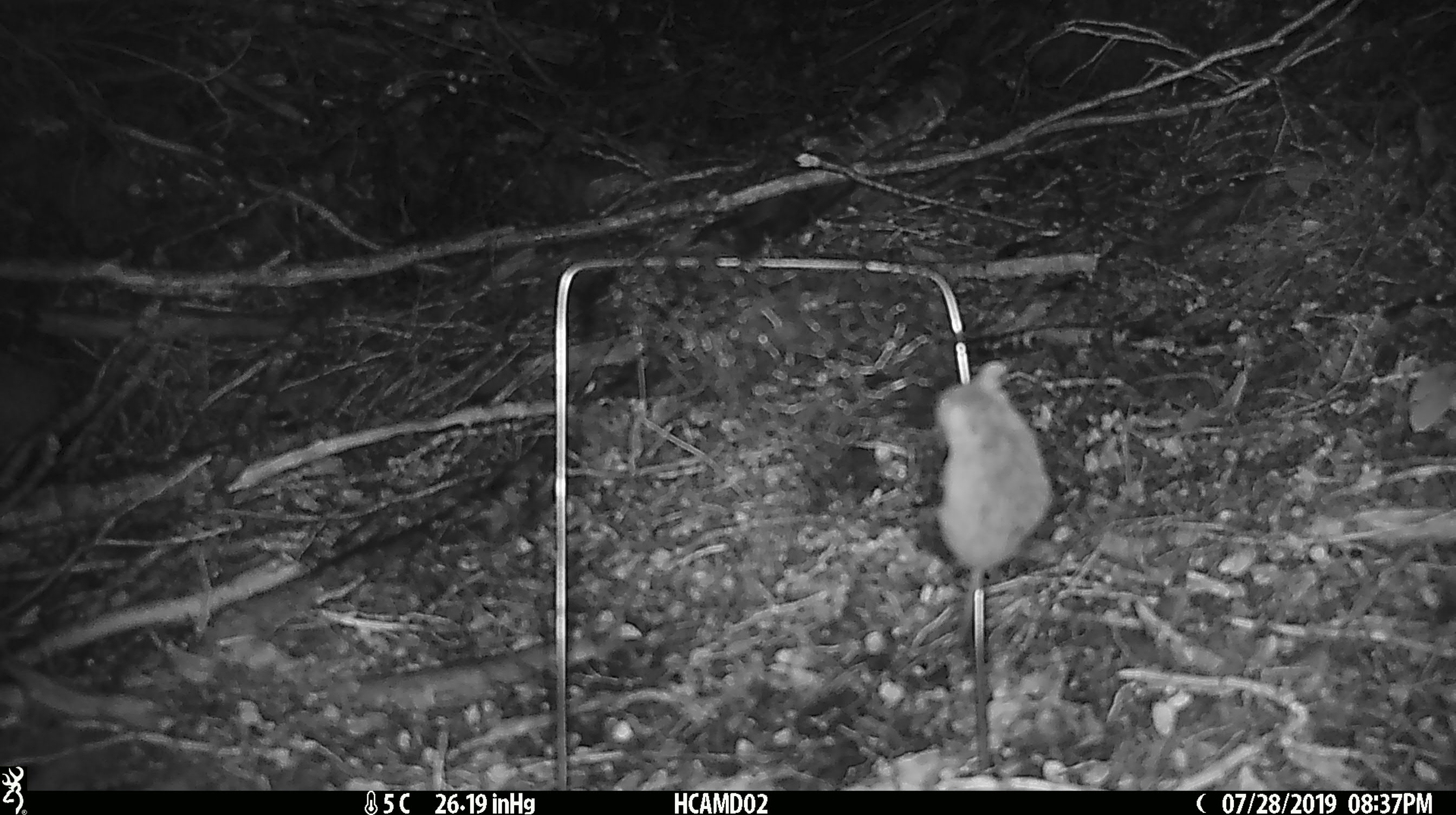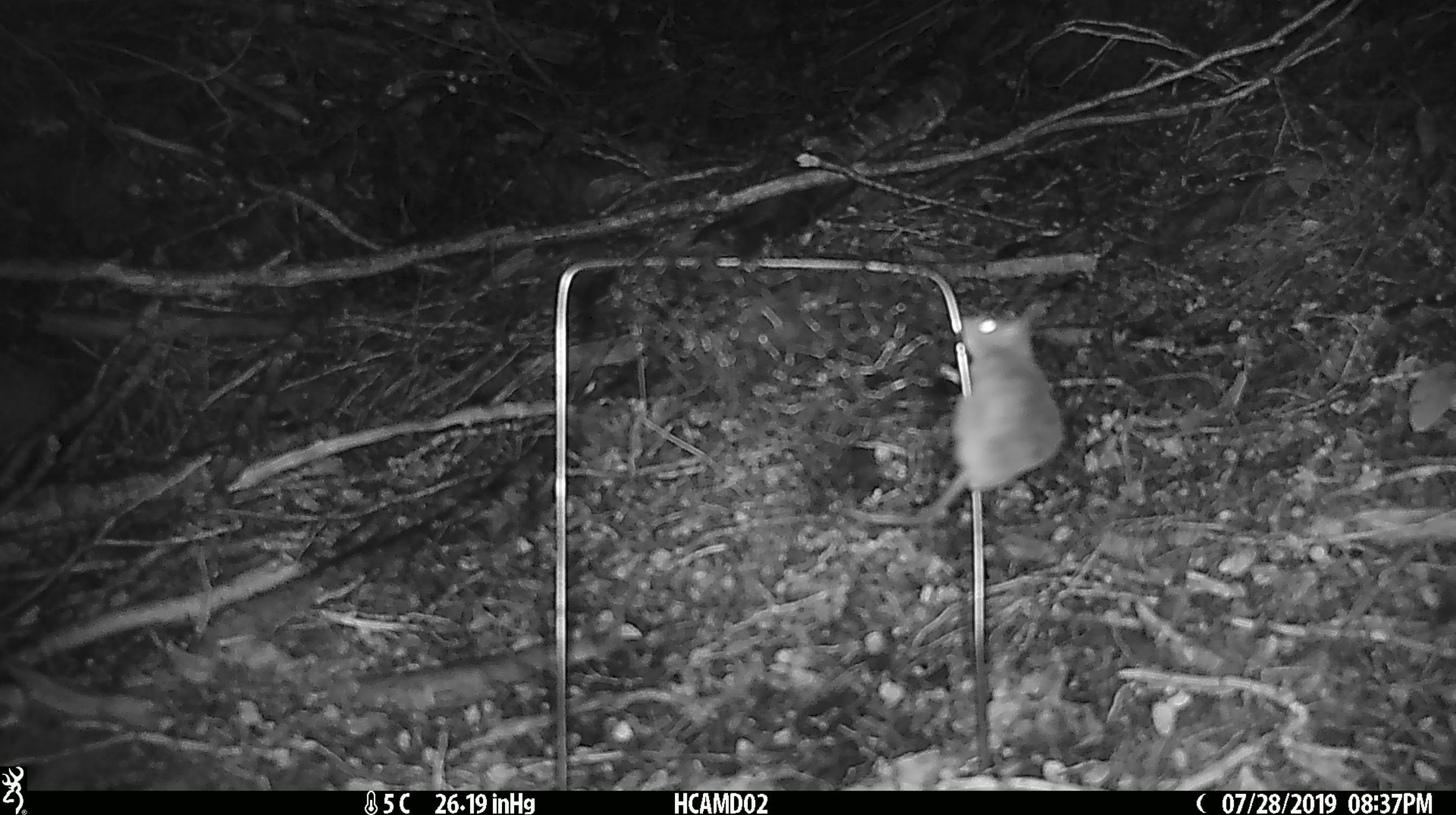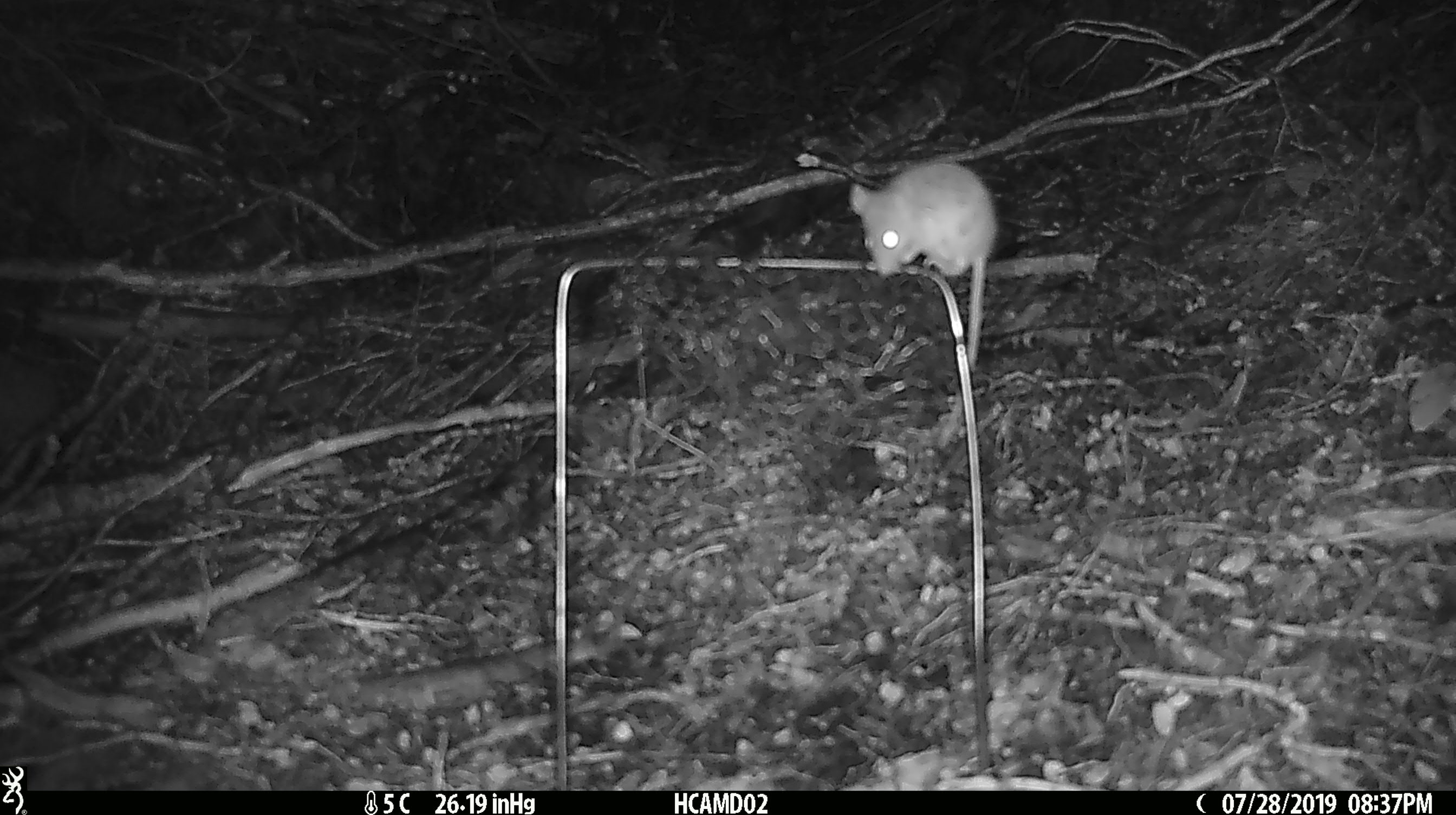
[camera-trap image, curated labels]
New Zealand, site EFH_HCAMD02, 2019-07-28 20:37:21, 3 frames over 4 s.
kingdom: Animalia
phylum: Chordata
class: Mammalia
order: Rodentia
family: Muridae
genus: Mus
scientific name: Mus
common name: mouse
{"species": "mouse (Mus)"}